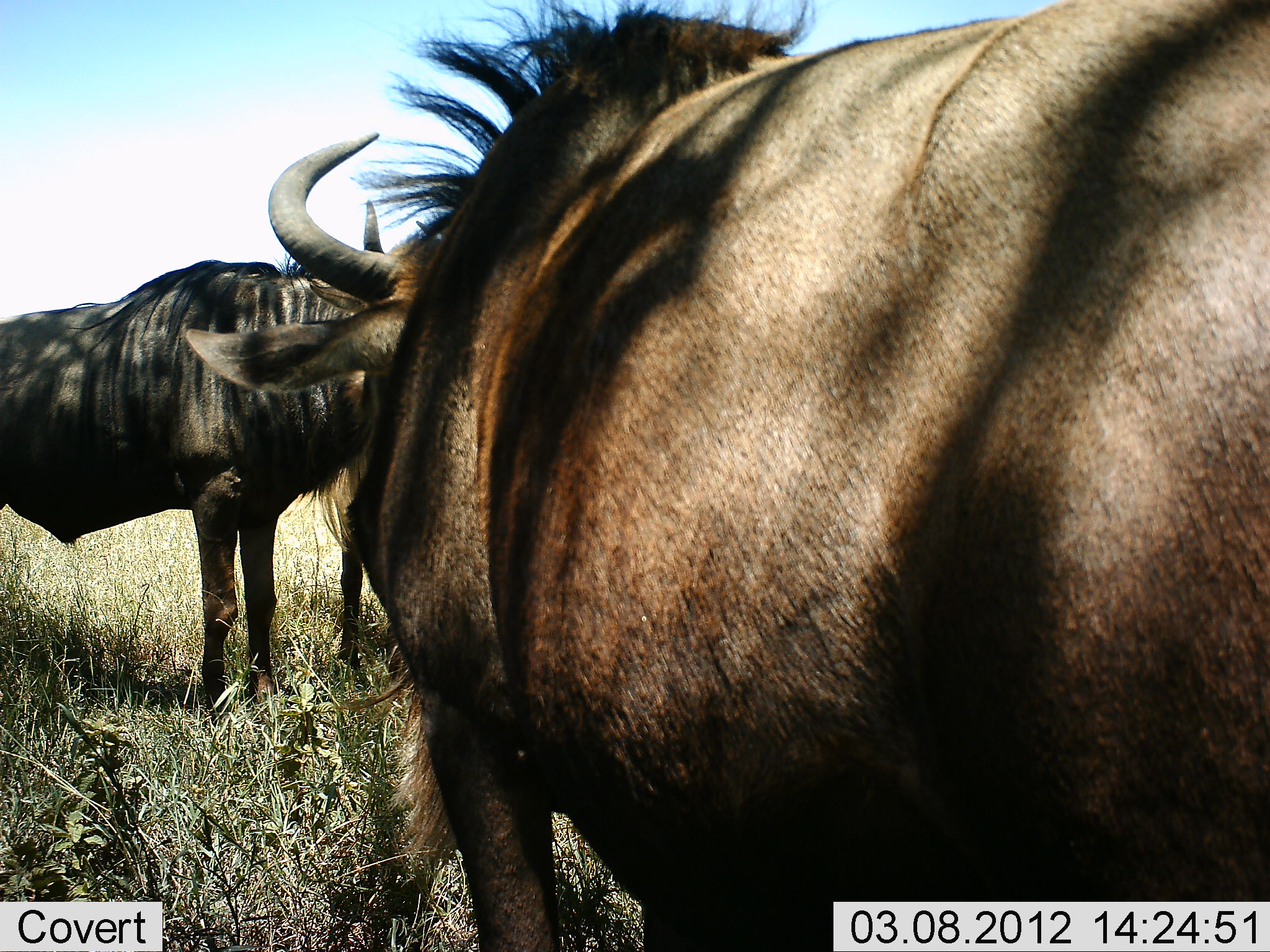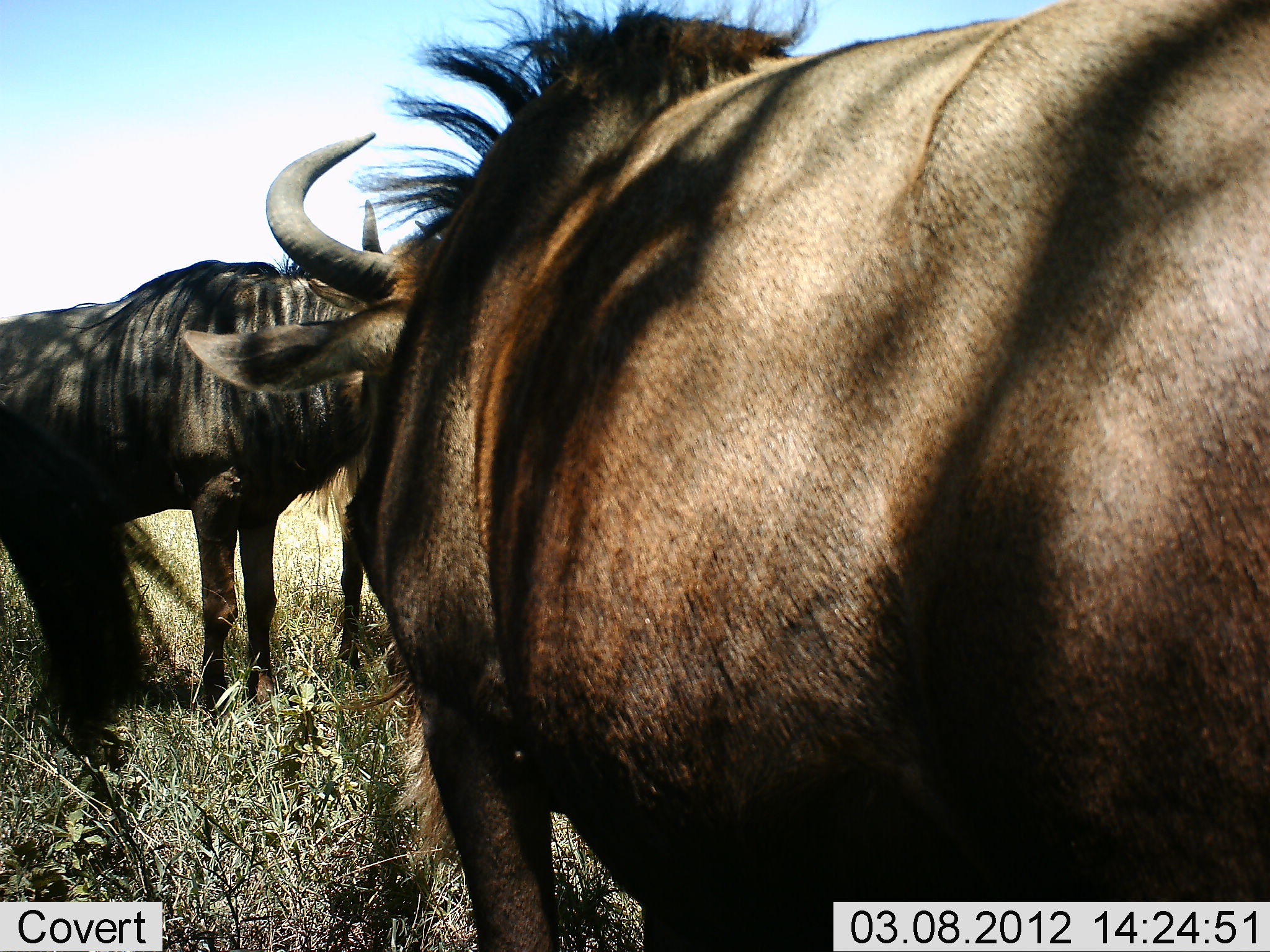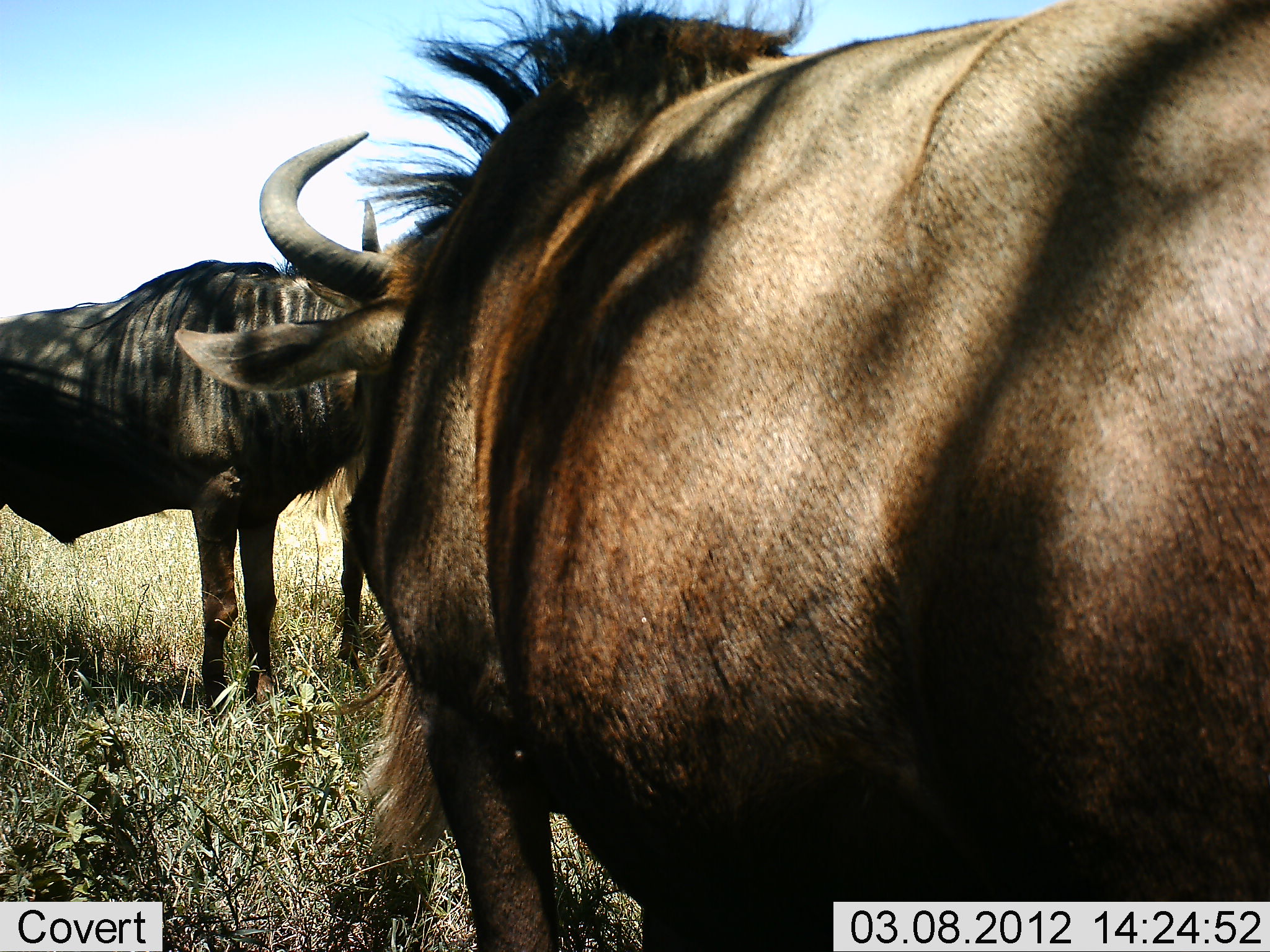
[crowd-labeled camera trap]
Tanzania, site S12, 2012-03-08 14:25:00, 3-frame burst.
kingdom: Animalia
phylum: Chordata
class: Mammalia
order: Artiodactyla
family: Bovidae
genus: Connochaetes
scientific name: Connochaetes taurinus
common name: blue wildebeest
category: wildebeest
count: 3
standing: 87%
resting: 7%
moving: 0%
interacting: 7%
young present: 0%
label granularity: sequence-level